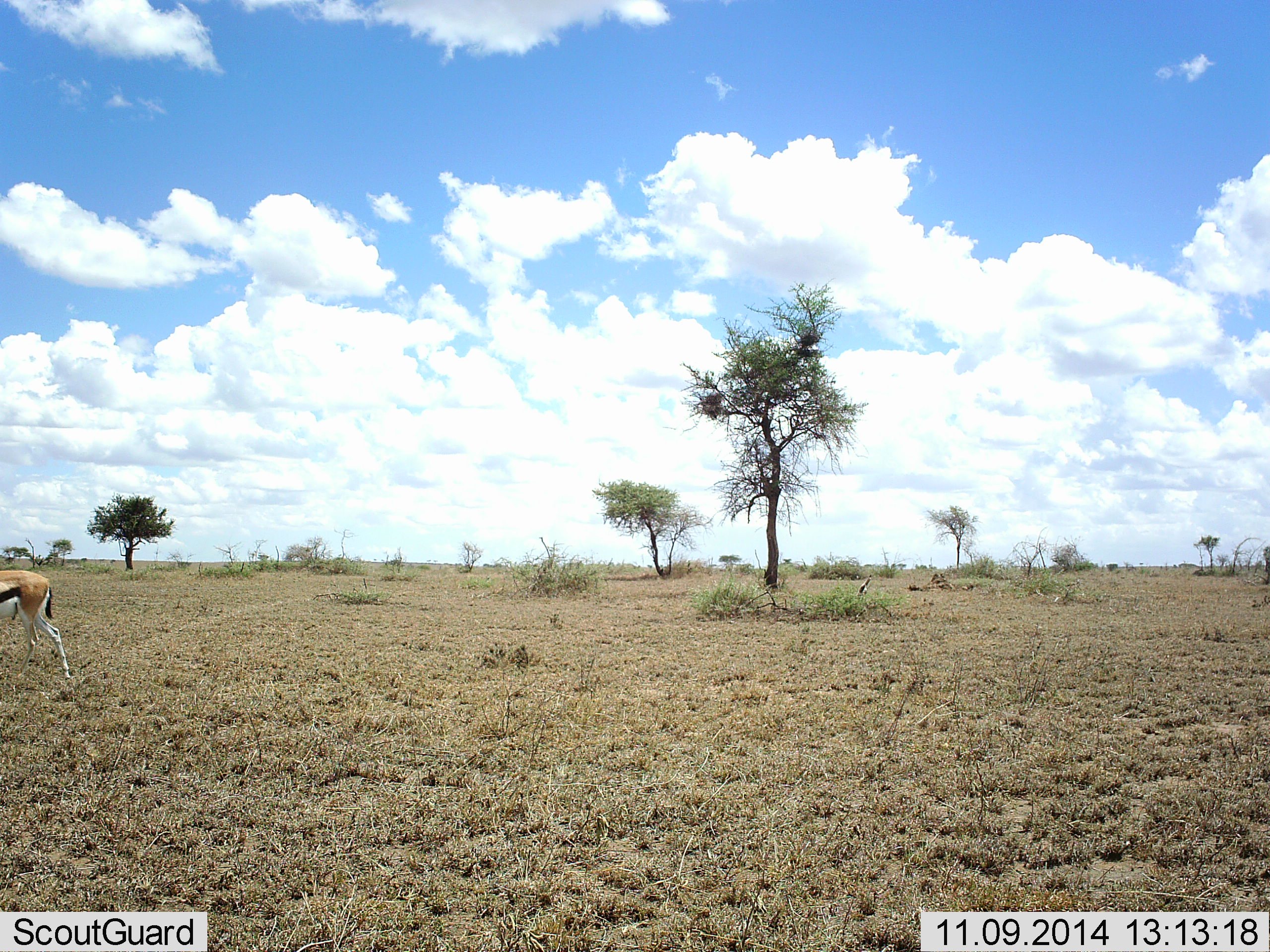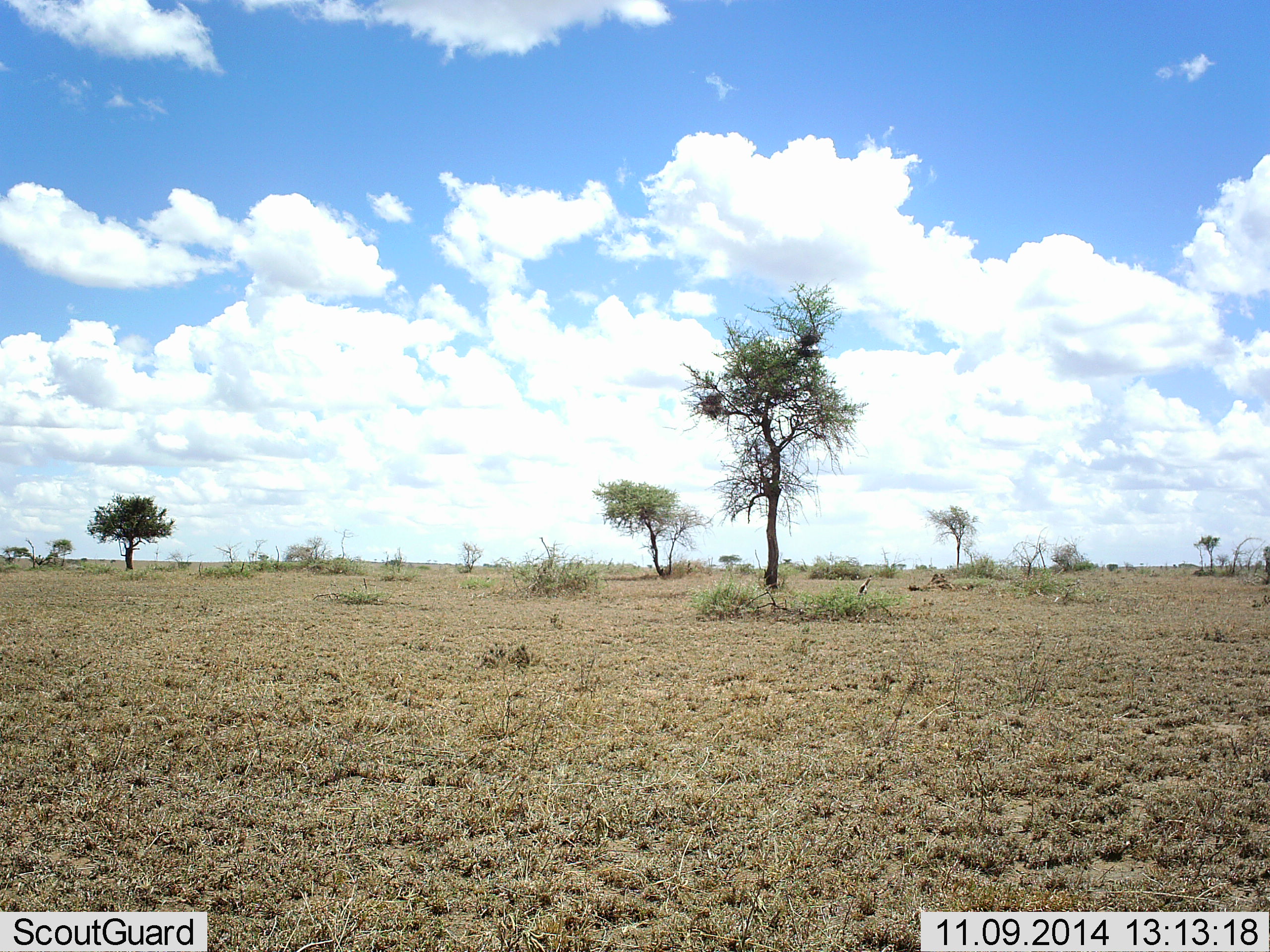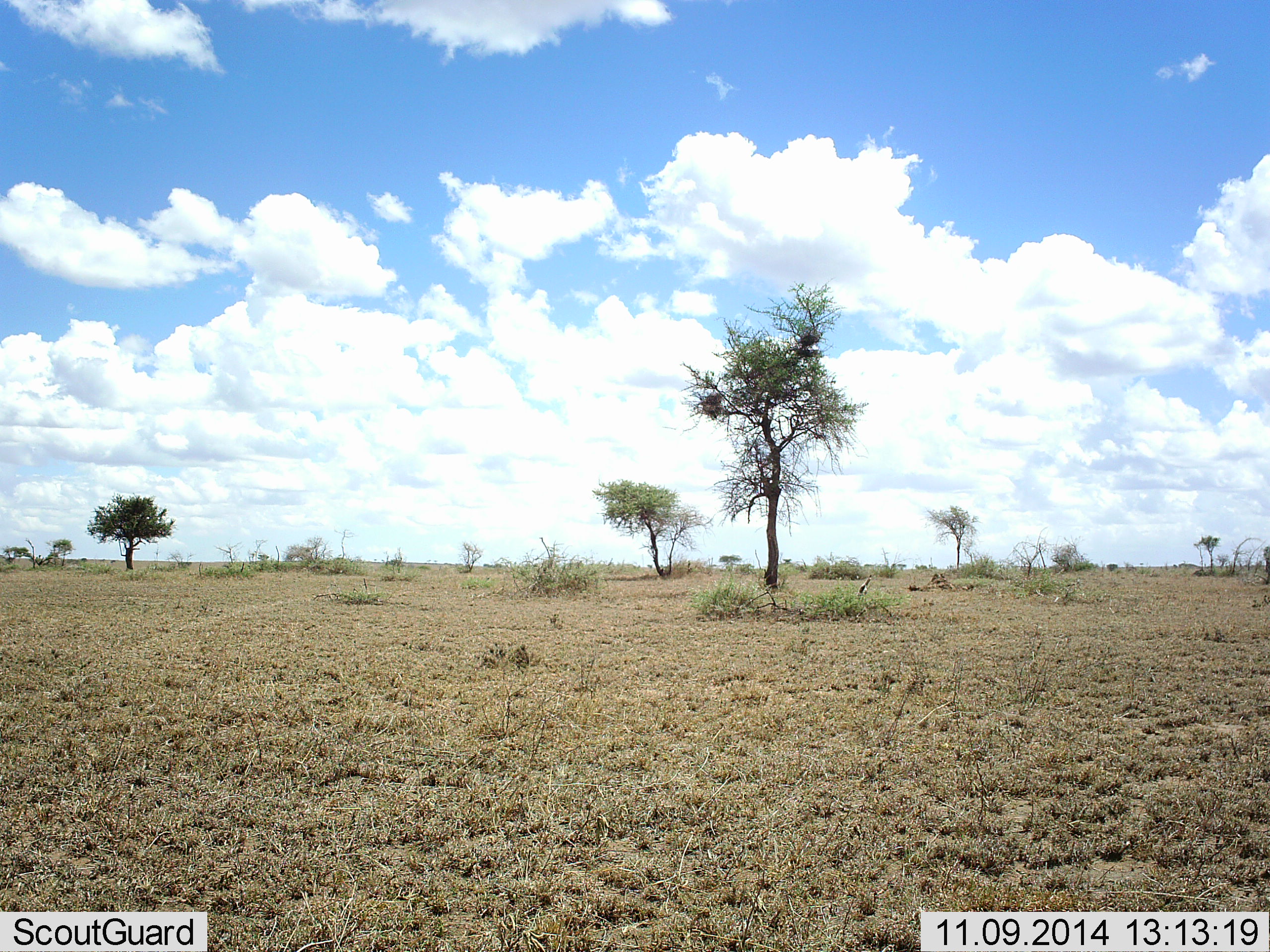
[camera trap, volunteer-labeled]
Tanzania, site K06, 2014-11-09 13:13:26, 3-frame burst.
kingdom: Animalia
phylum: Chordata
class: Mammalia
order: Artiodactyla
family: Bovidae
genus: Eudorcas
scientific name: Eudorcas thomsonii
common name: thomson's gazelle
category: gazellethomsons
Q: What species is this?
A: Gazellethomsons (thomson's gazelle) (Eudorcas thomsonii).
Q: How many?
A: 1.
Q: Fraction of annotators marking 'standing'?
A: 0%.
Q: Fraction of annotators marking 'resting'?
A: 0%.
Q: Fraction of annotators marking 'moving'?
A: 100%.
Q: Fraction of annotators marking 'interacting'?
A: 0%.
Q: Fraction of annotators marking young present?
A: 0%.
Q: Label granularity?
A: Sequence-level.